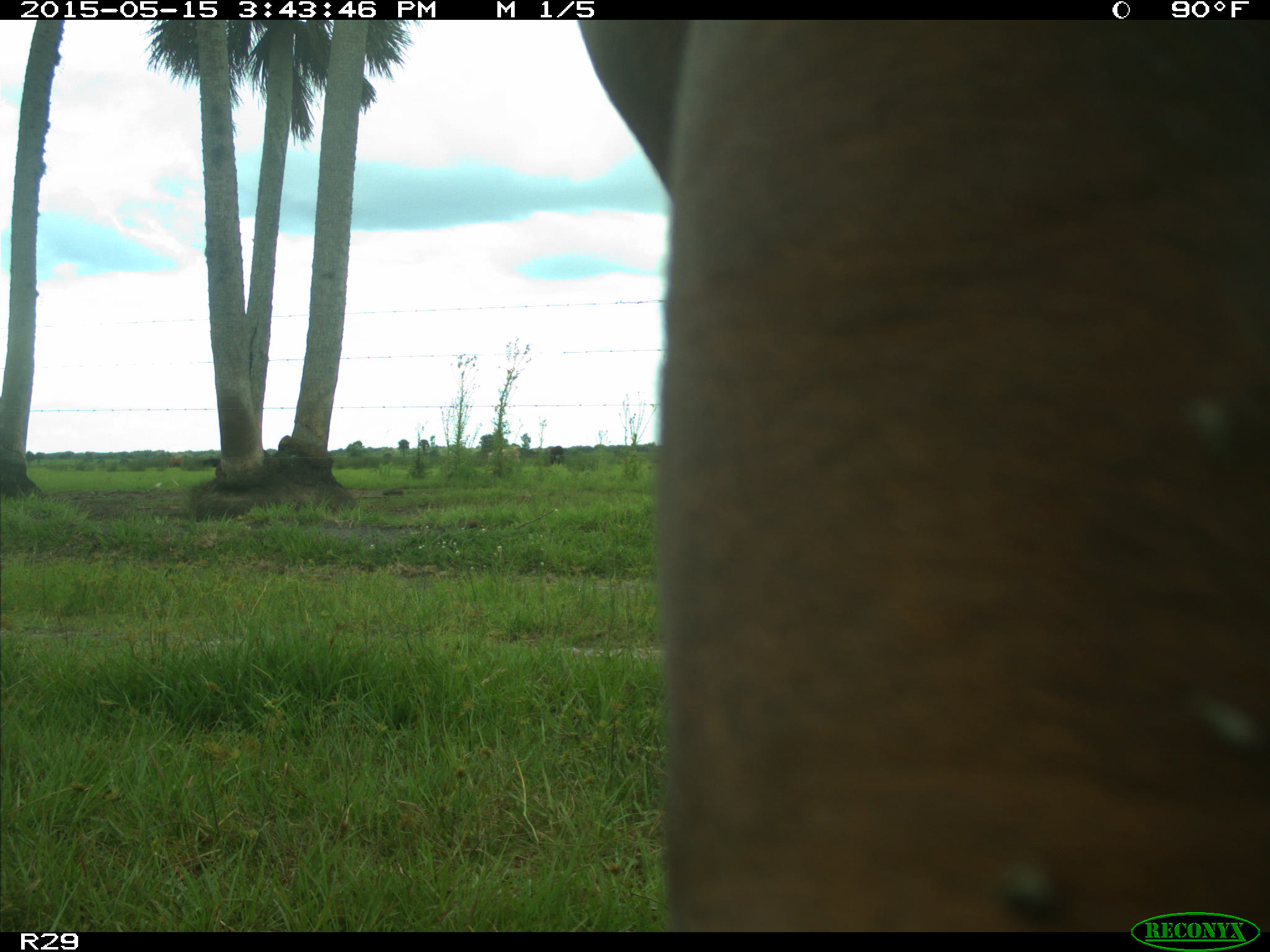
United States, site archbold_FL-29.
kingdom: Animalia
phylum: Chordata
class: Mammalia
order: Artiodactyla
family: Bovidae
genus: Bos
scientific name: Bos taurus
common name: domestic cow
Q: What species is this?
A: Bos taurus (domestic cow).